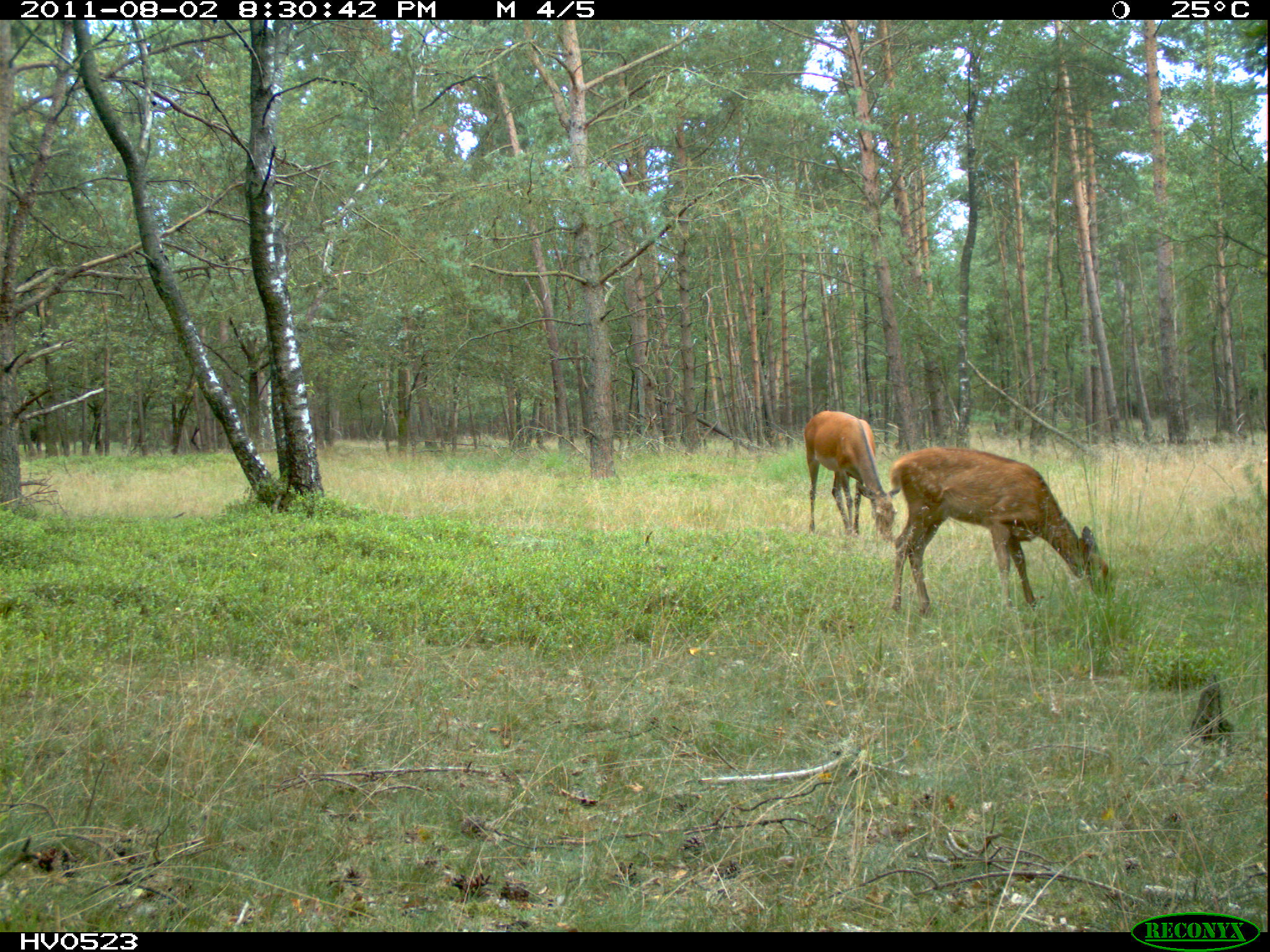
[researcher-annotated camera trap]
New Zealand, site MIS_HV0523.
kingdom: Animalia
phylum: Chordata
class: Mammalia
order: Artiodactyla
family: Cervidae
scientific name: Cervidae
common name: deer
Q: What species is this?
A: Deer (Cervidae).